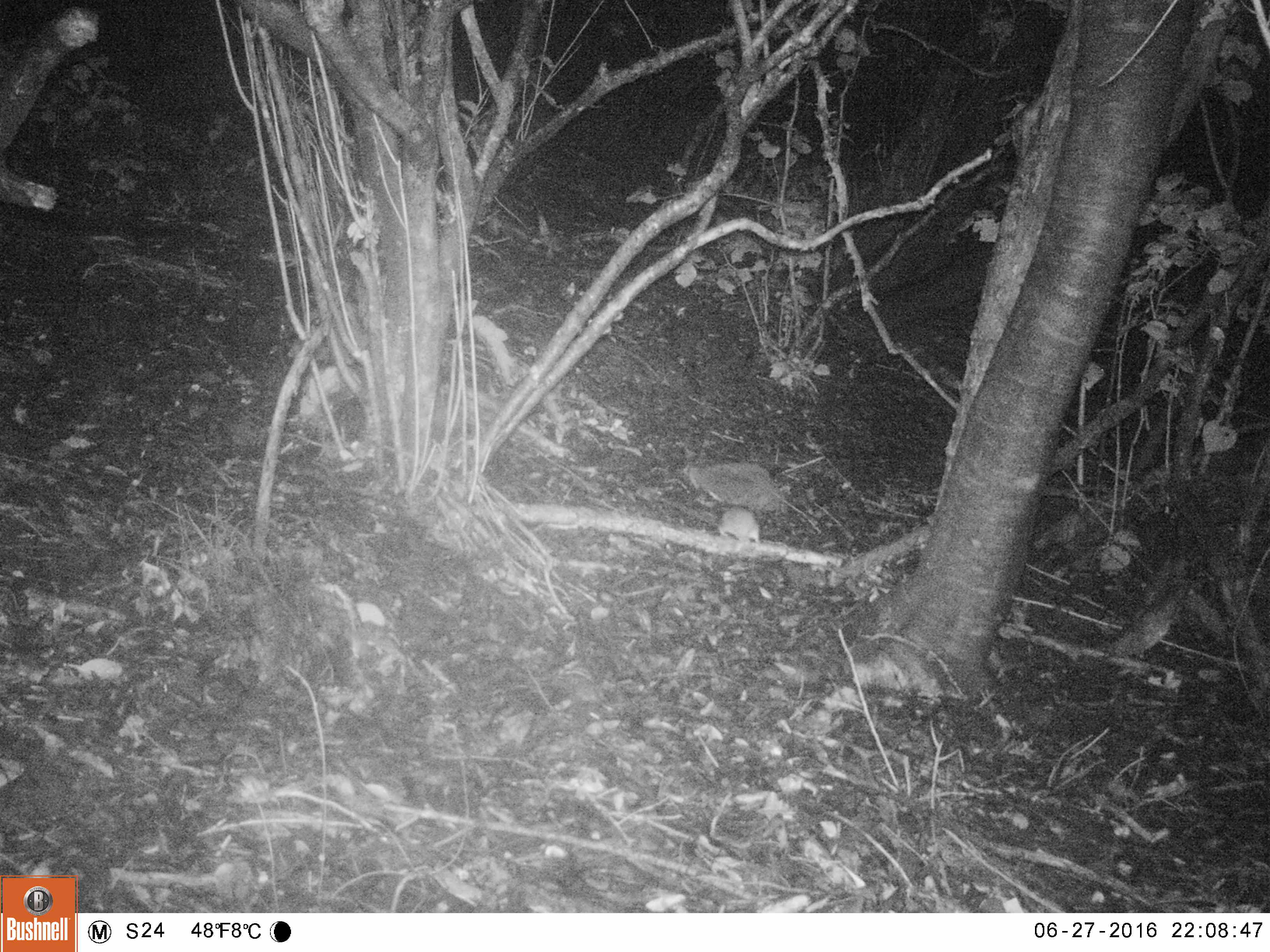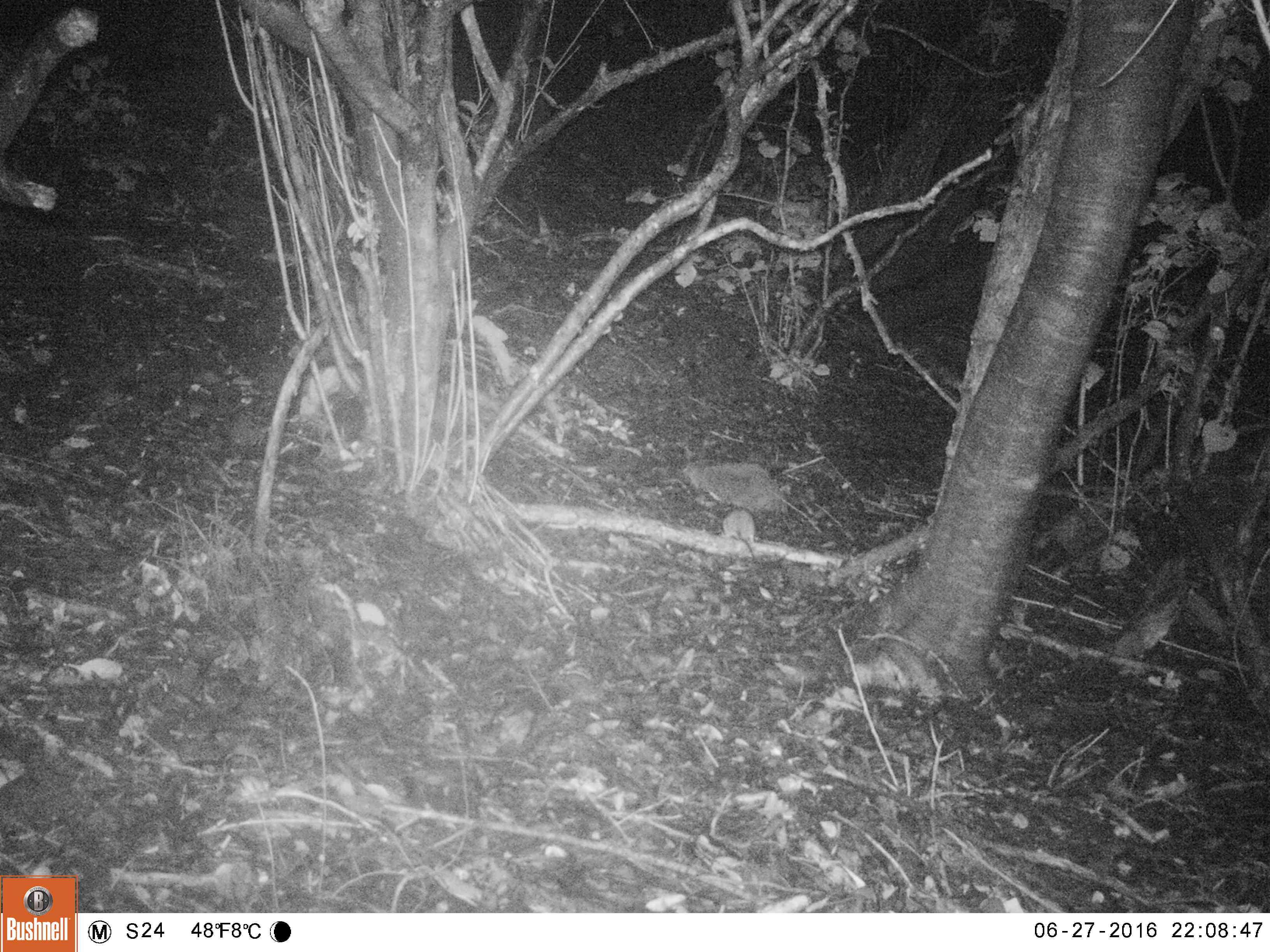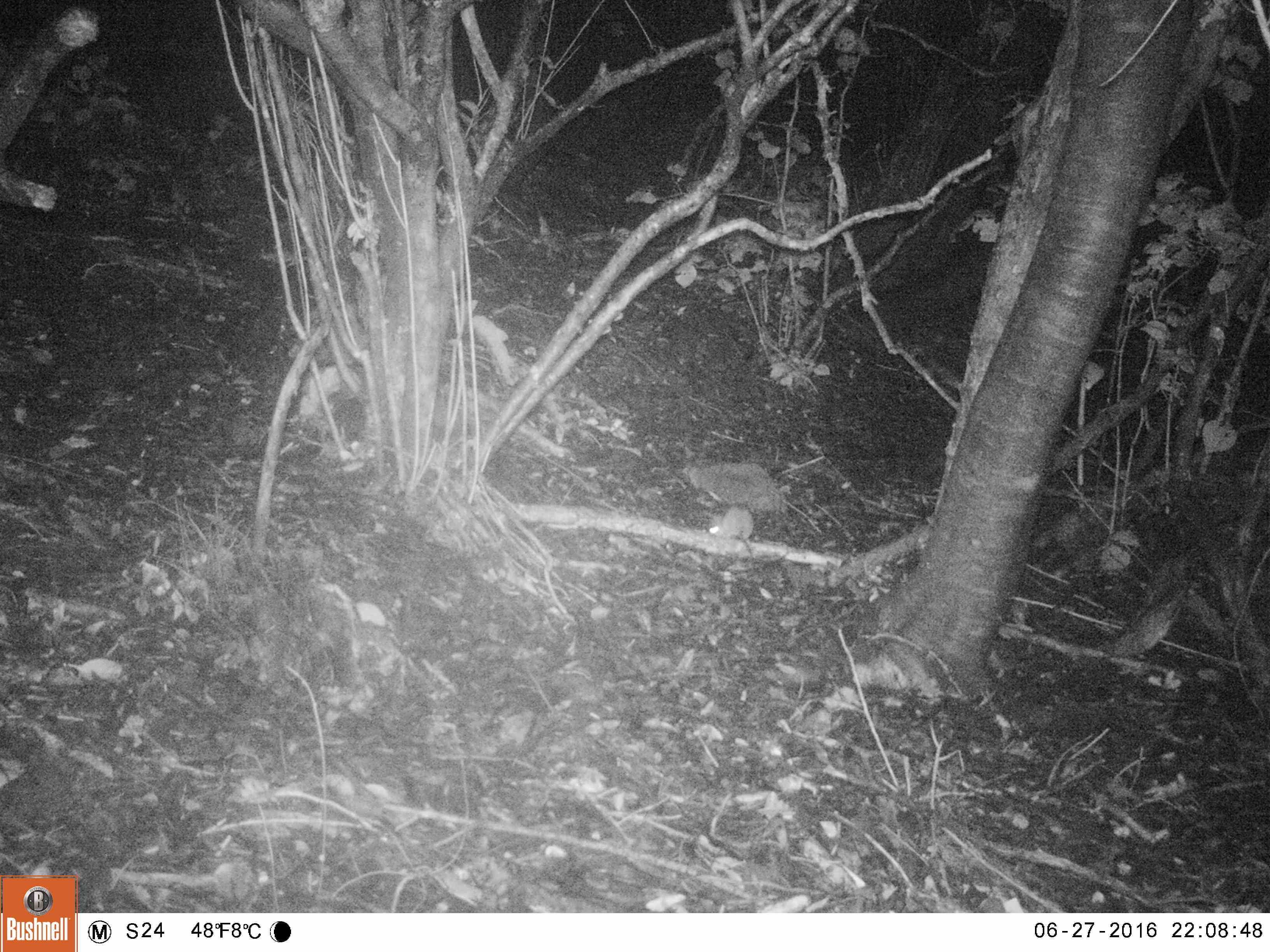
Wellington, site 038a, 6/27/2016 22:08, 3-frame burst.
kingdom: Animalia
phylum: Chordata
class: Mammalia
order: Rodentia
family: Muridae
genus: Rattus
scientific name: Rattus rattus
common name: ship rat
Ship rat (Rattus rattus).